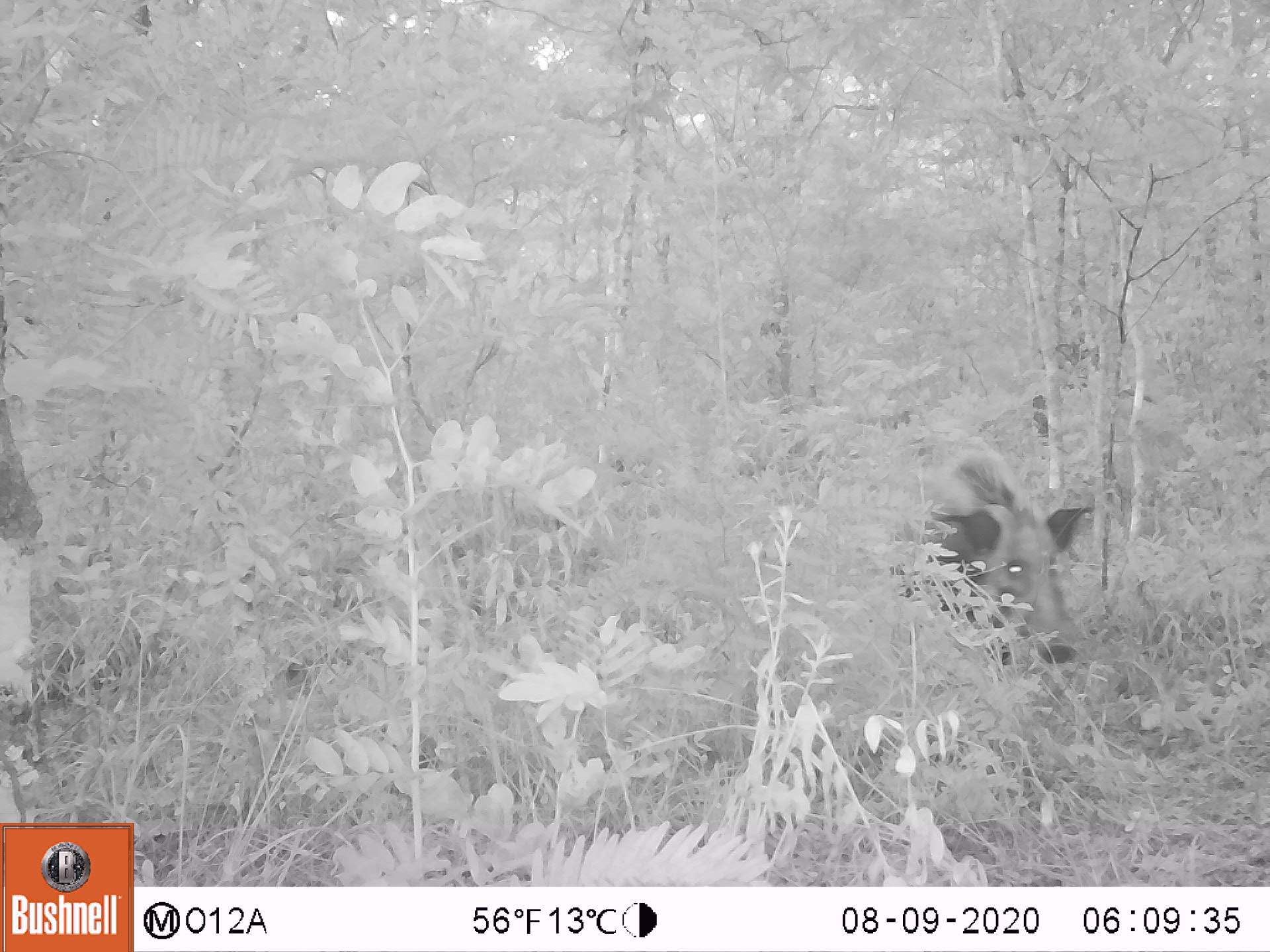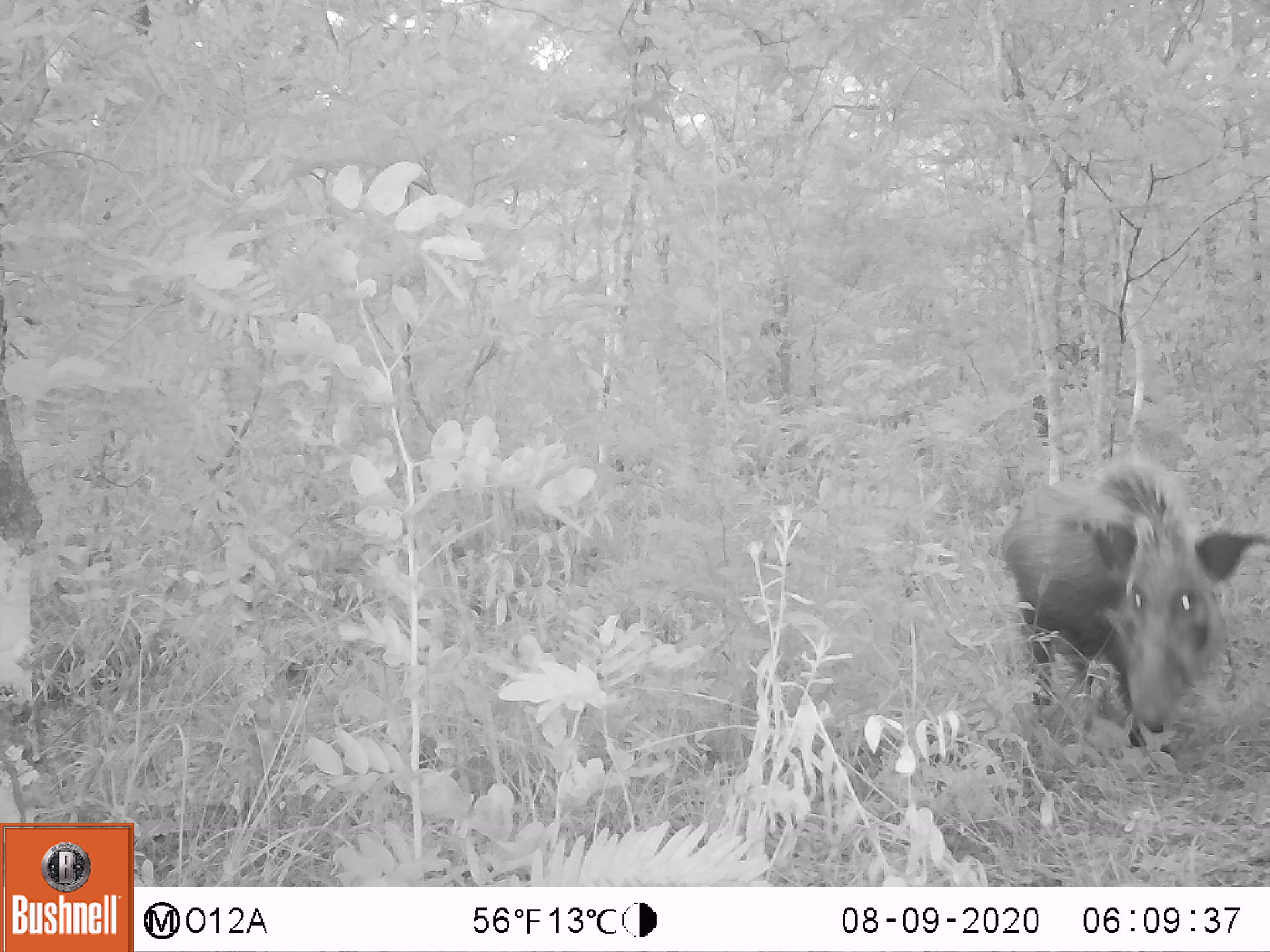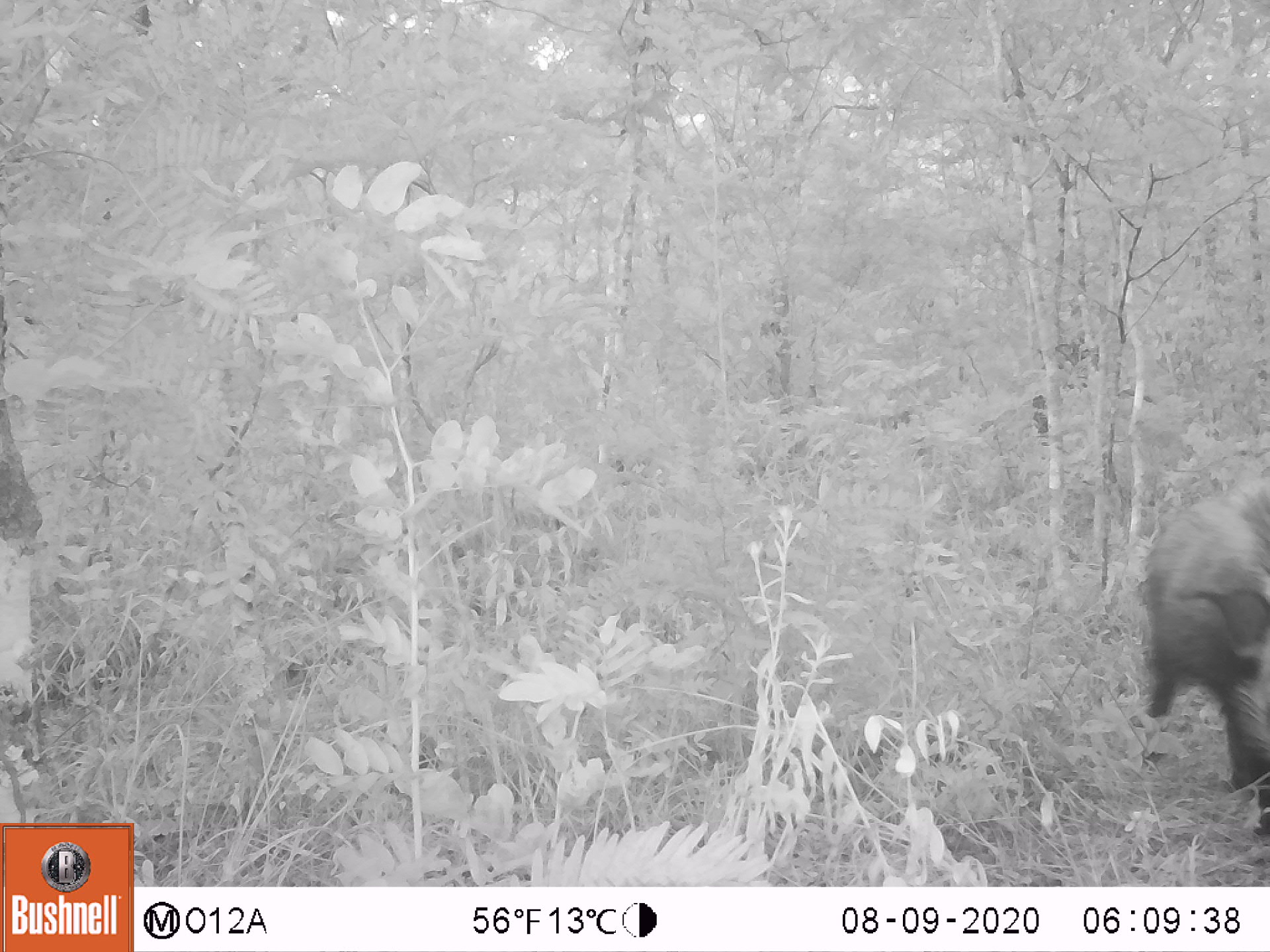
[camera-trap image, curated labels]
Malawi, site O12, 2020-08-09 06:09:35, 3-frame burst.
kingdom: Animalia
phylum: Chordata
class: Mammalia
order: Artiodactyla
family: Suidae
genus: Potamochoerus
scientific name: Potamochoerus larvatus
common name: bushpig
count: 1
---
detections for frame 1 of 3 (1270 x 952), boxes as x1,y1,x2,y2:
bushpig: 861,422,1099,677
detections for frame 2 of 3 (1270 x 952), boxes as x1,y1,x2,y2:
bushpig: 990,453,1269,767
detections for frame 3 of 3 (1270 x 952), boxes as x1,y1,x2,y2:
bushpig: 1130,455,1269,844